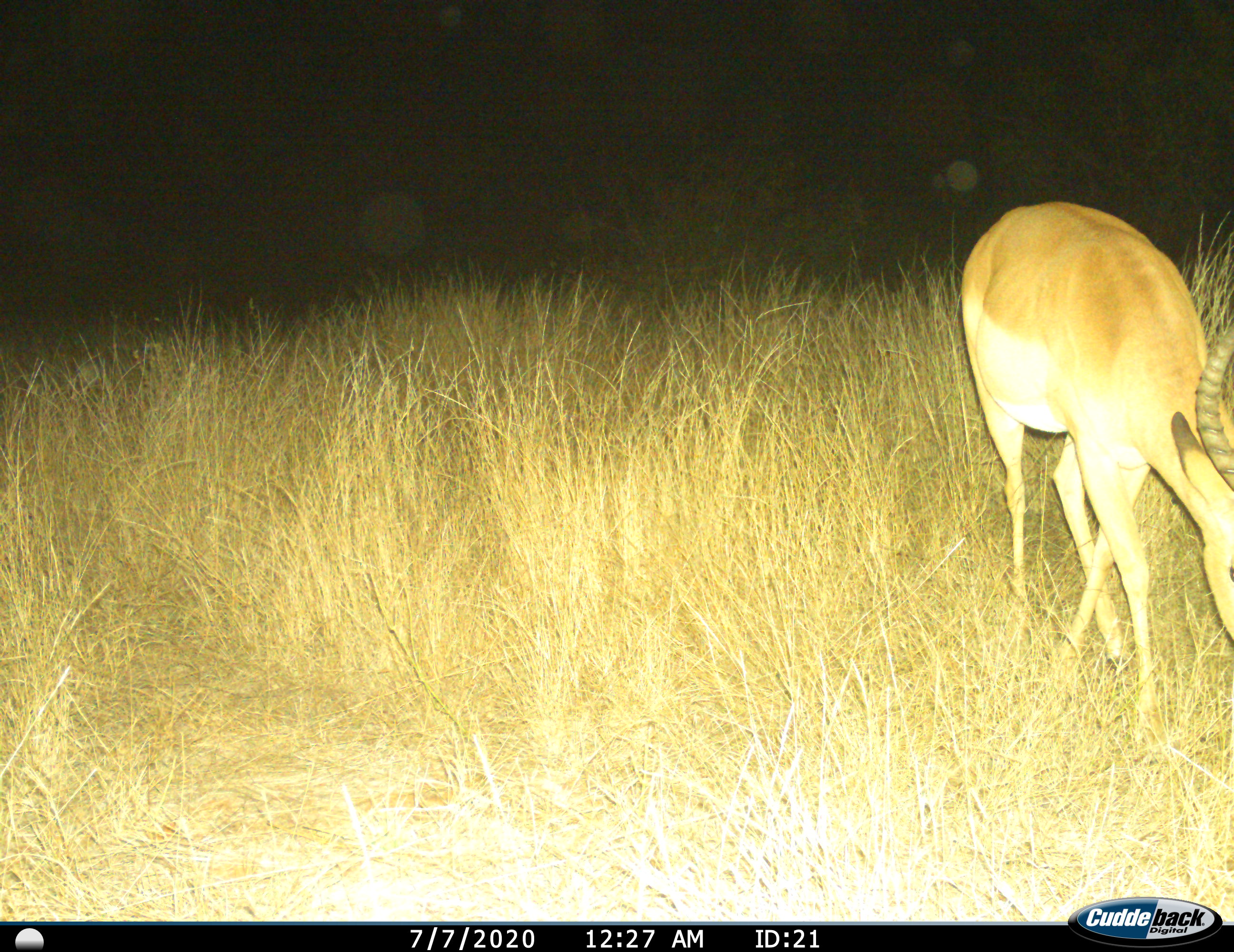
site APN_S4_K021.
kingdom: Animalia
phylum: Chordata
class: Mammalia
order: Artiodactyla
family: Bovidae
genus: Aepyceros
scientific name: Aepyceros melampus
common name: impala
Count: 1.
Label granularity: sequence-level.